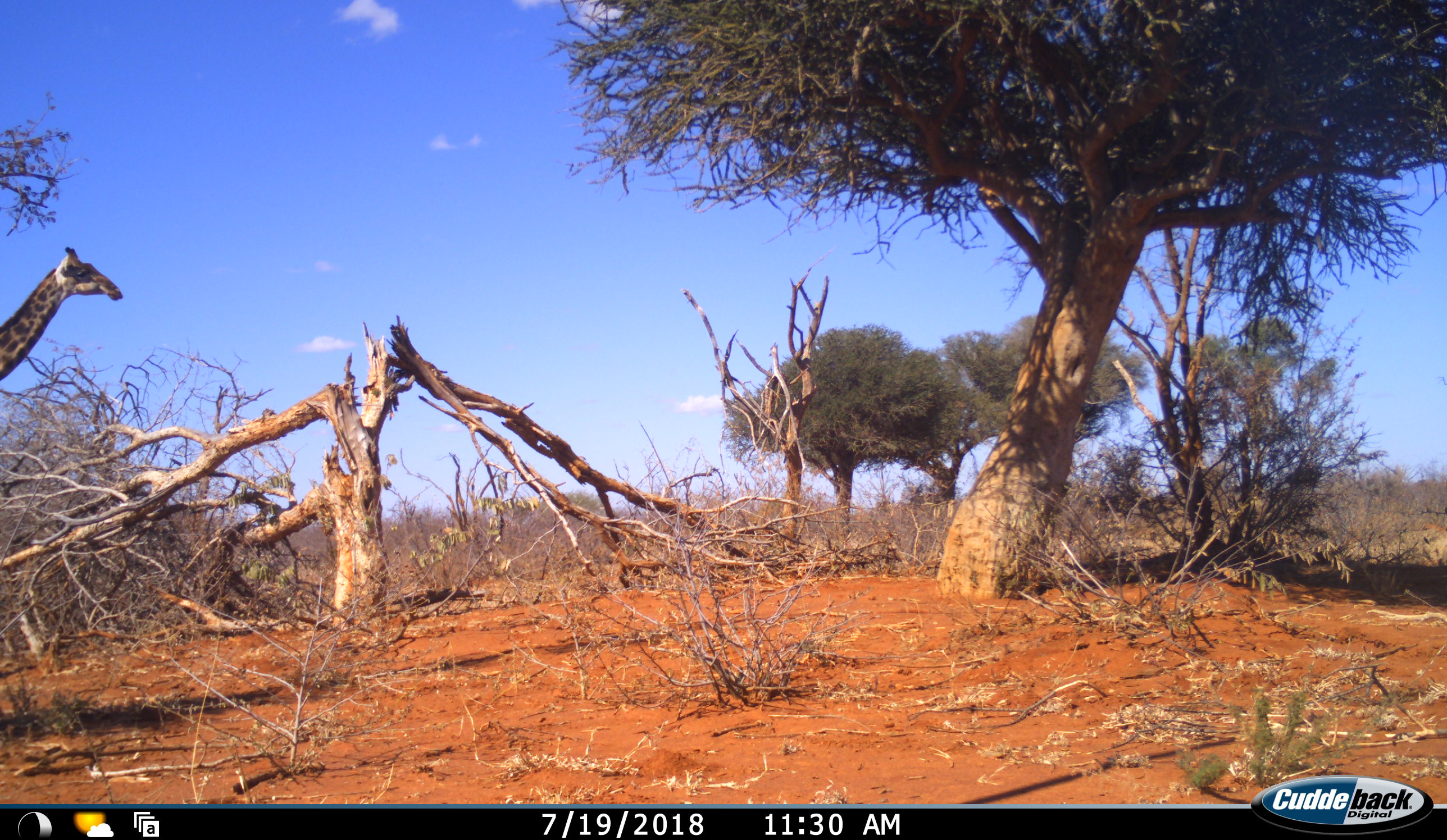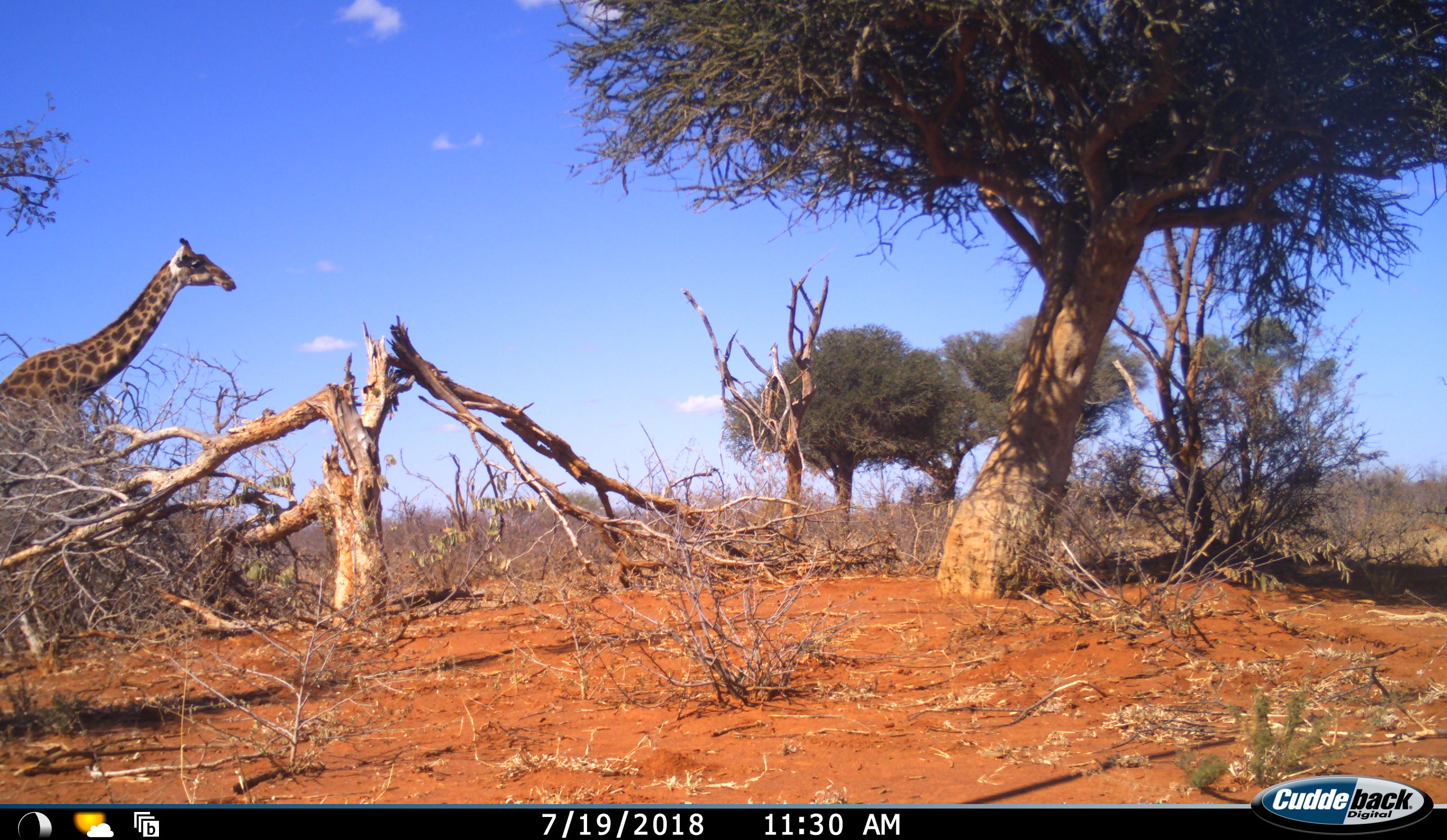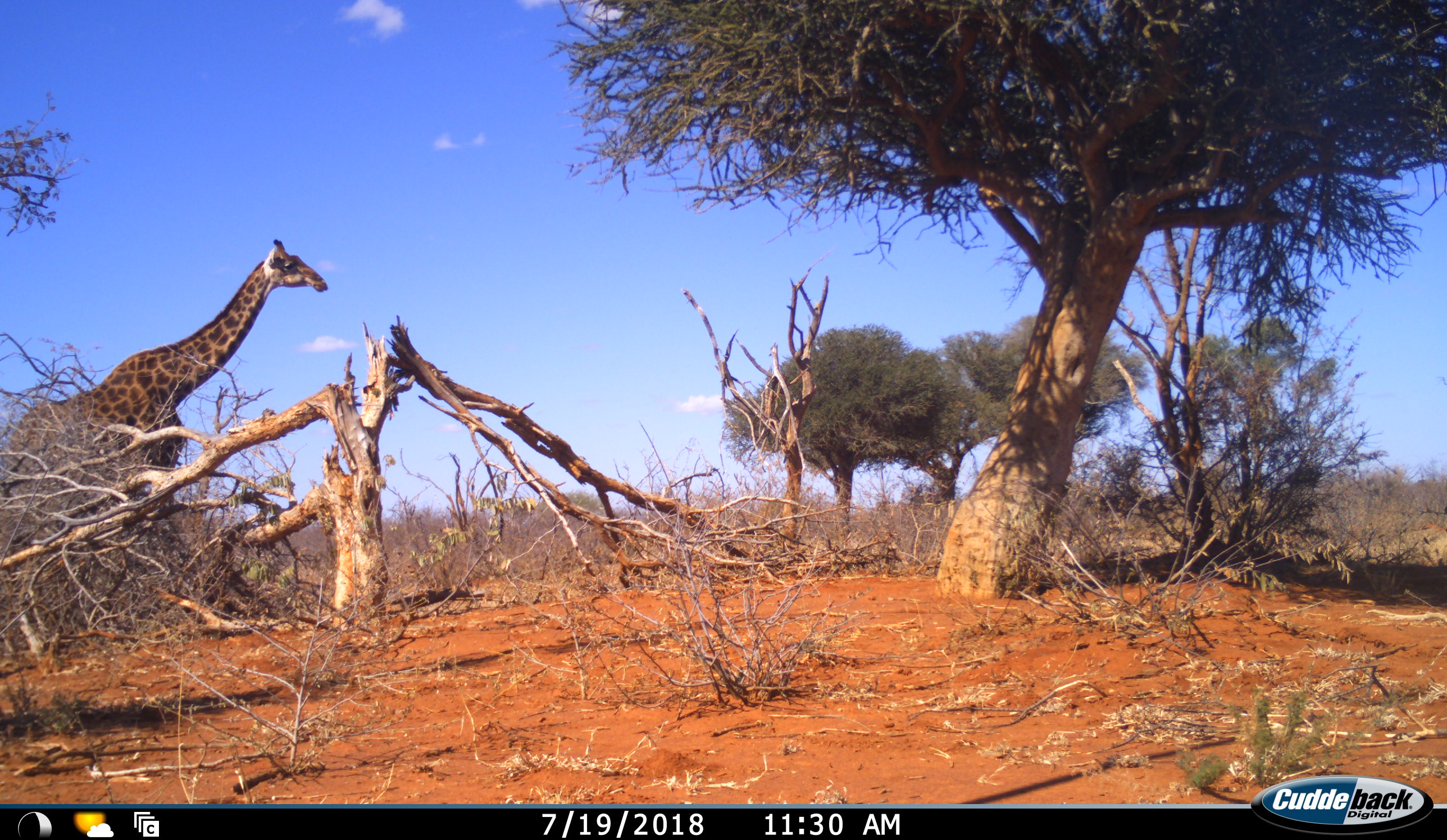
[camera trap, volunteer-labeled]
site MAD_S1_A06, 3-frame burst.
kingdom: Animalia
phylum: Chordata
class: Mammalia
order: Artiodactyla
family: Giraffidae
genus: Giraffa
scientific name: Giraffa camelopardalis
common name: giraffe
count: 1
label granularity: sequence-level